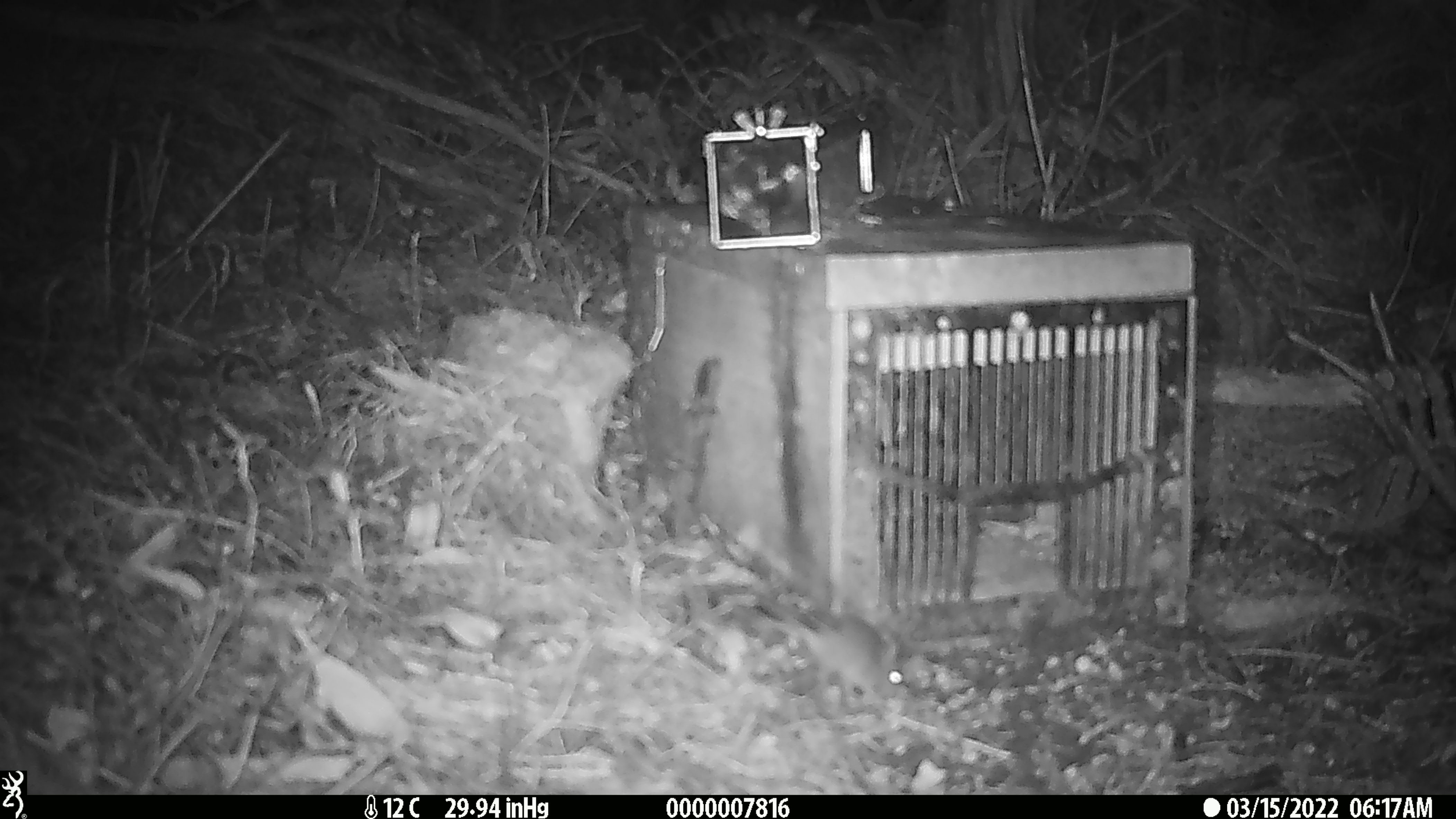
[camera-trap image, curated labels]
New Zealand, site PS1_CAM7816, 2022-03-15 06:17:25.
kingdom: Animalia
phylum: Chordata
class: Mammalia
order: Rodentia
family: Muridae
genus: Mus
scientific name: Mus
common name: mouse